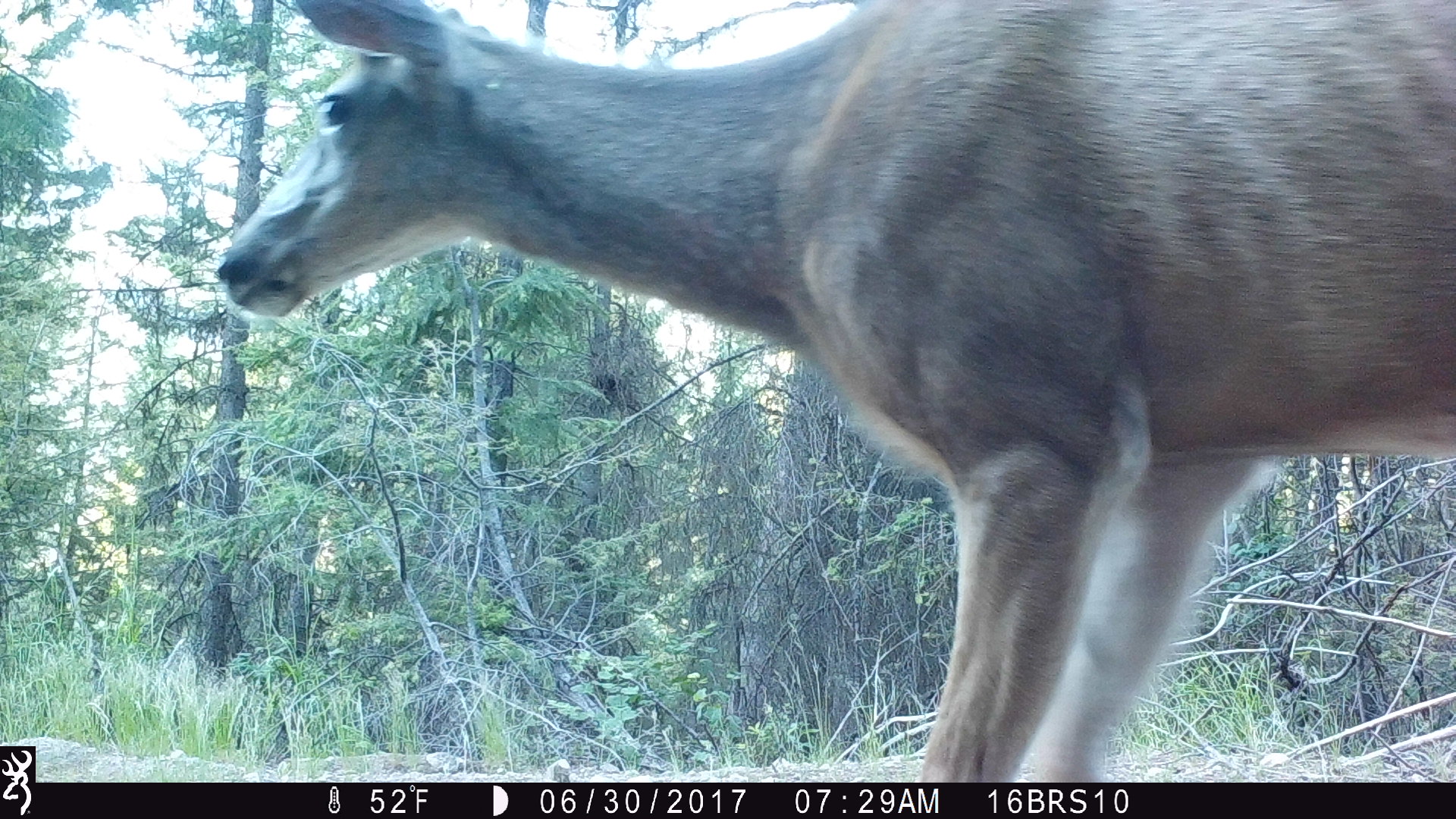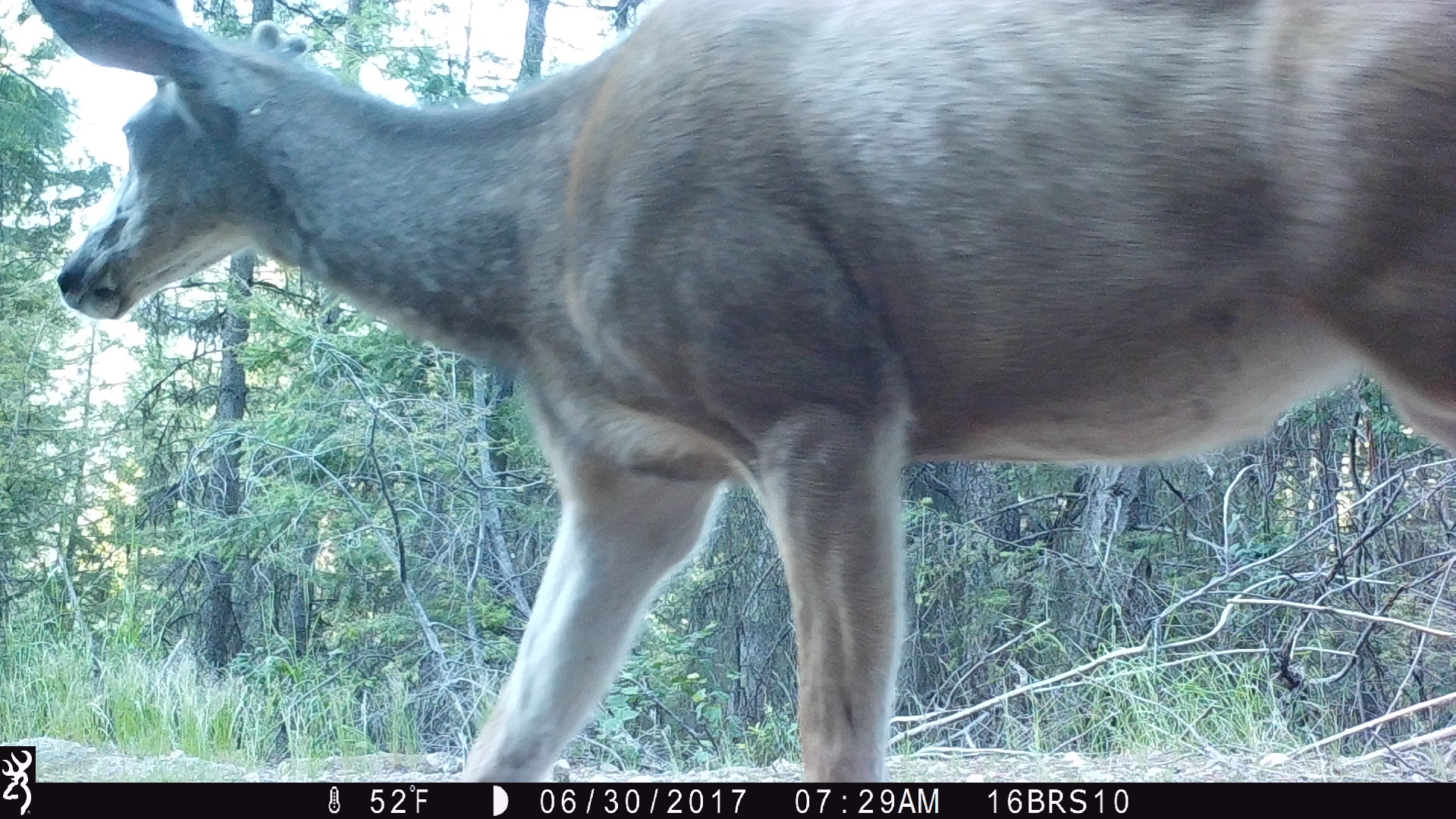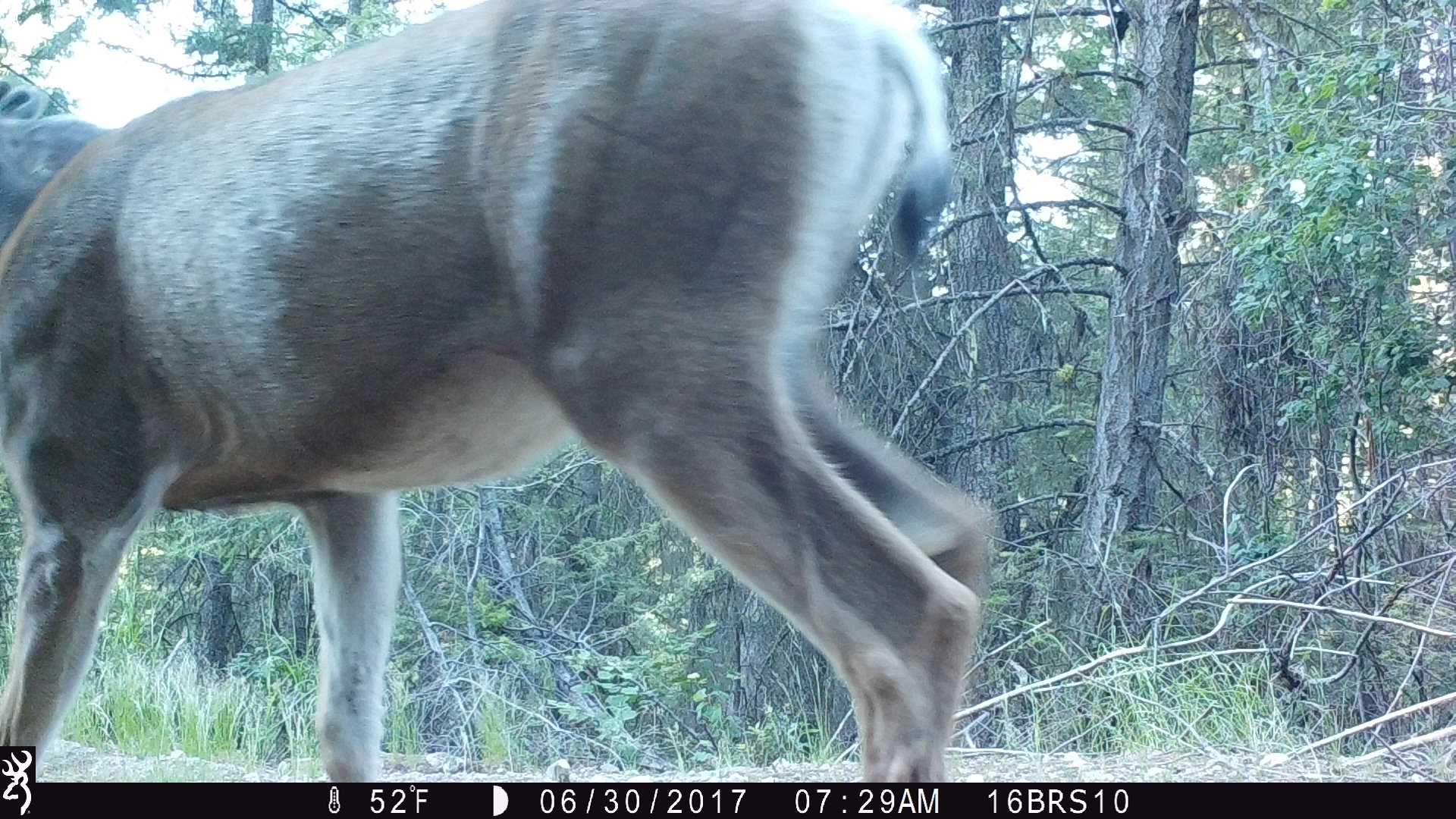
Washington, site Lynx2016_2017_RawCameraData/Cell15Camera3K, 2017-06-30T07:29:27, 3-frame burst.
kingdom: Animalia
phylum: Chordata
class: Mammalia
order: Artiodactyla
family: Cervidae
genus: Odocoileus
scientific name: Odocoileus hemionus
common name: mule deer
Odocoileus hemionus (mule deer). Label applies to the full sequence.